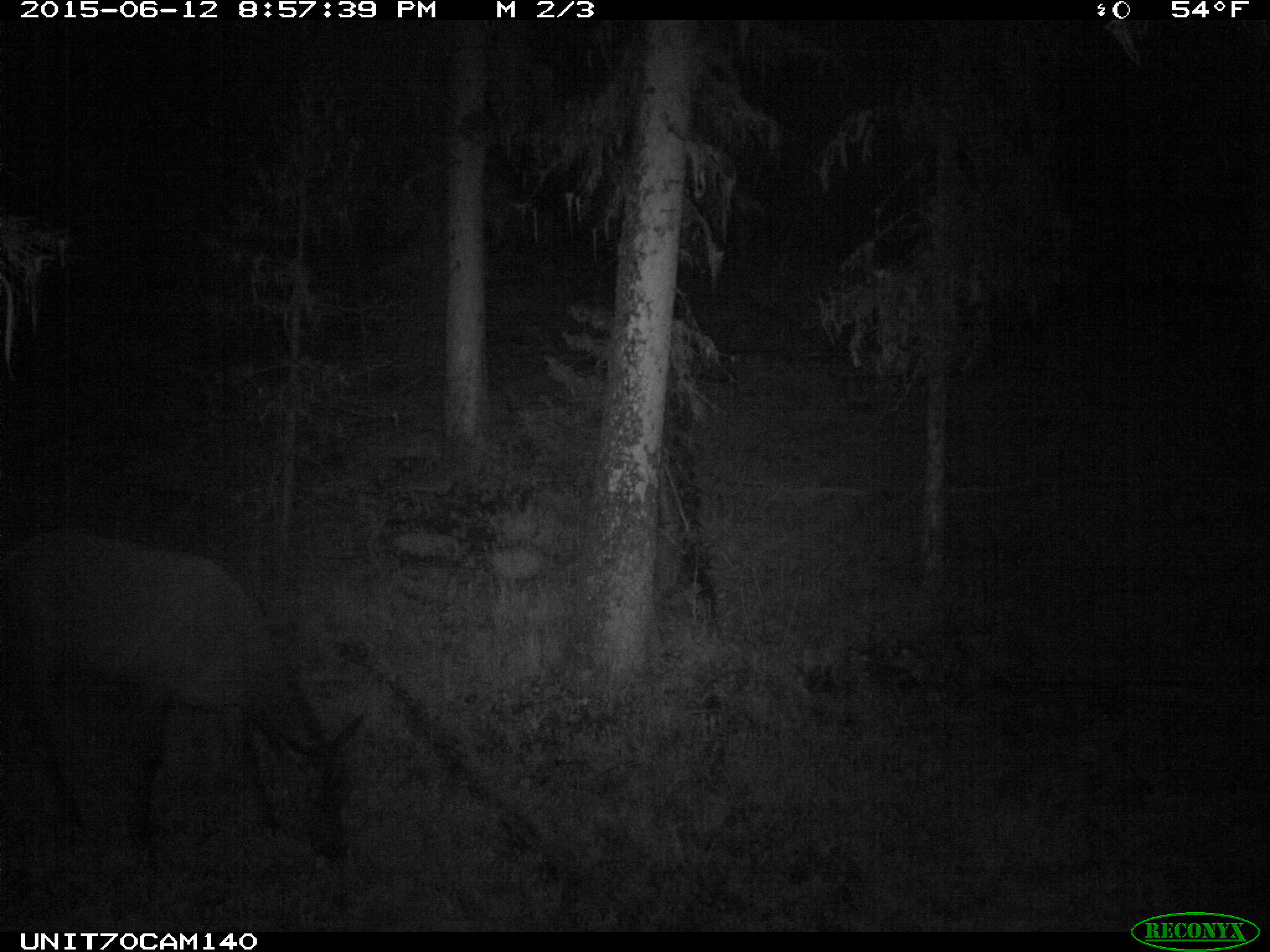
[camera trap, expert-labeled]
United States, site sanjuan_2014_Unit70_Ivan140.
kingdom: Animalia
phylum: Chordata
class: Mammalia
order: Artiodactyla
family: Cervidae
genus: Cervus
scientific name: Cervus elaphus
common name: red deer